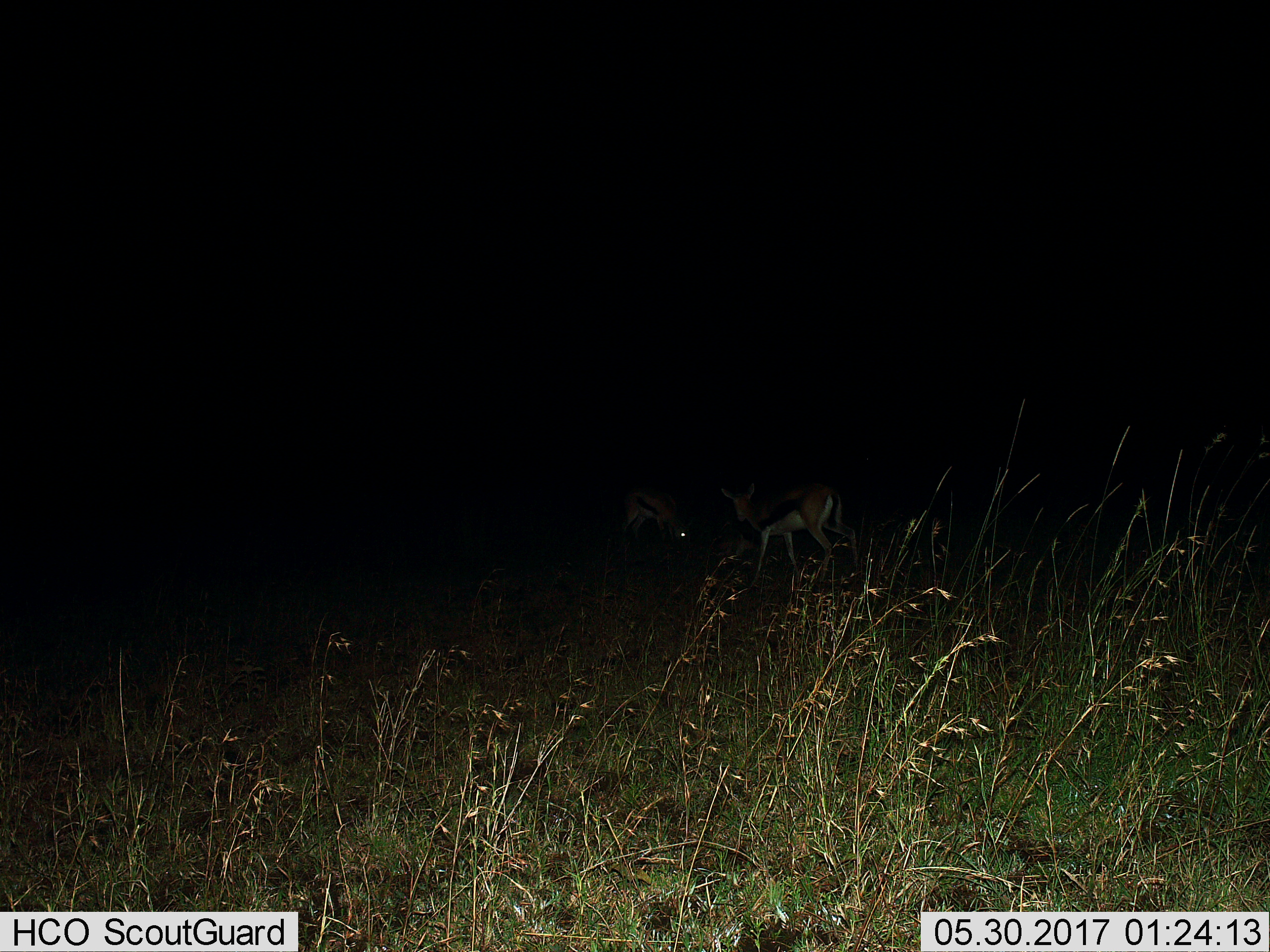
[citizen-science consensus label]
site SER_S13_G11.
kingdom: Animalia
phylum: Chordata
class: Mammalia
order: Artiodactyla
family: Bovidae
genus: Eudorcas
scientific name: Eudorcas thomsonii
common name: thomson's gazelle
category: gazellethomsons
Gazellethomsons (thomson's gazelle) (Eudorcas thomsonii), count 2. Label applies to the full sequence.